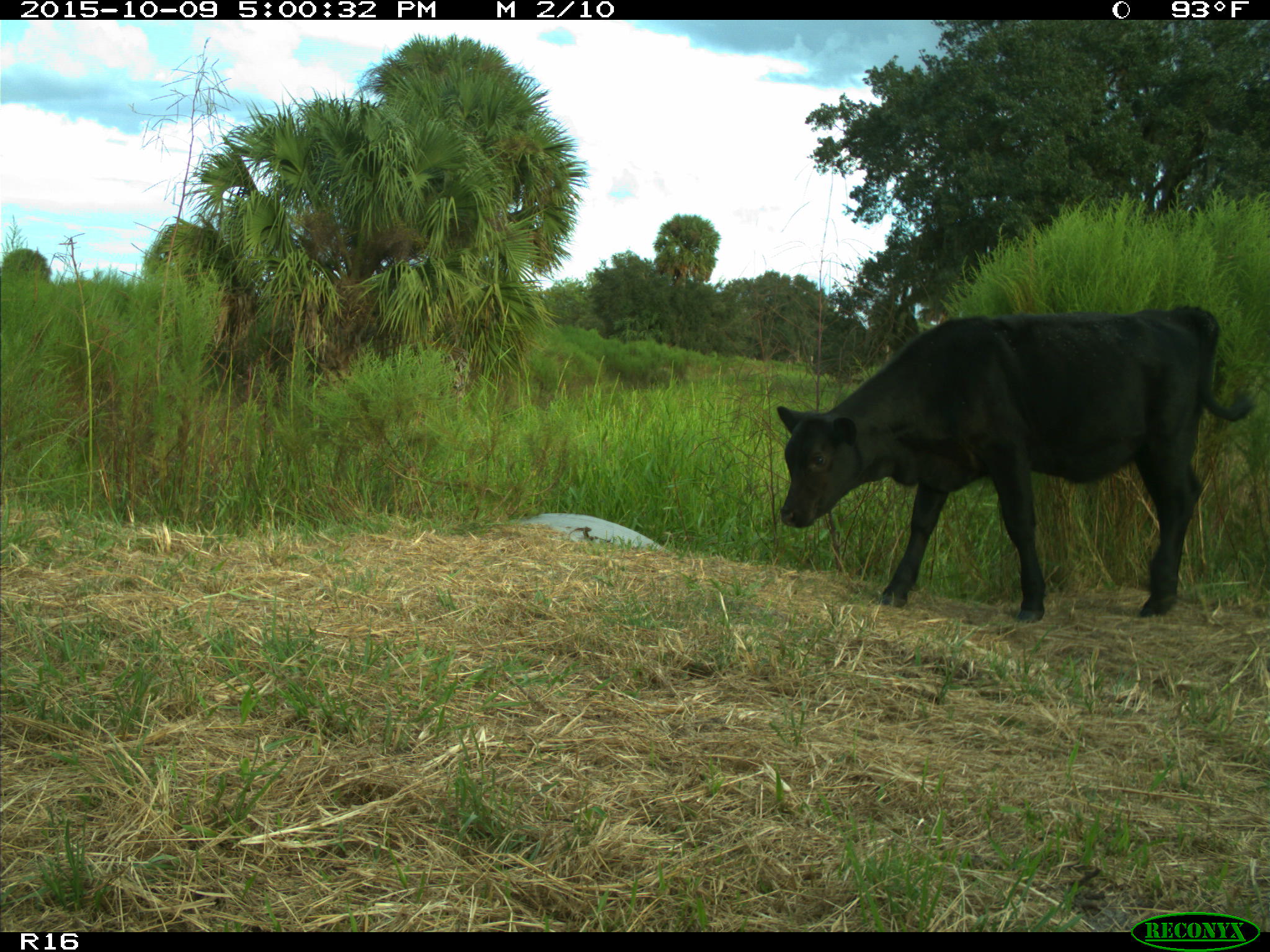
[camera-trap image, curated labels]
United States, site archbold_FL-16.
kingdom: Animalia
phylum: Chordata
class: Mammalia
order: Artiodactyla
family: Bovidae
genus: Bos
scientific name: Bos taurus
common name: domestic cow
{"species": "Bos taurus (domestic cow)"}